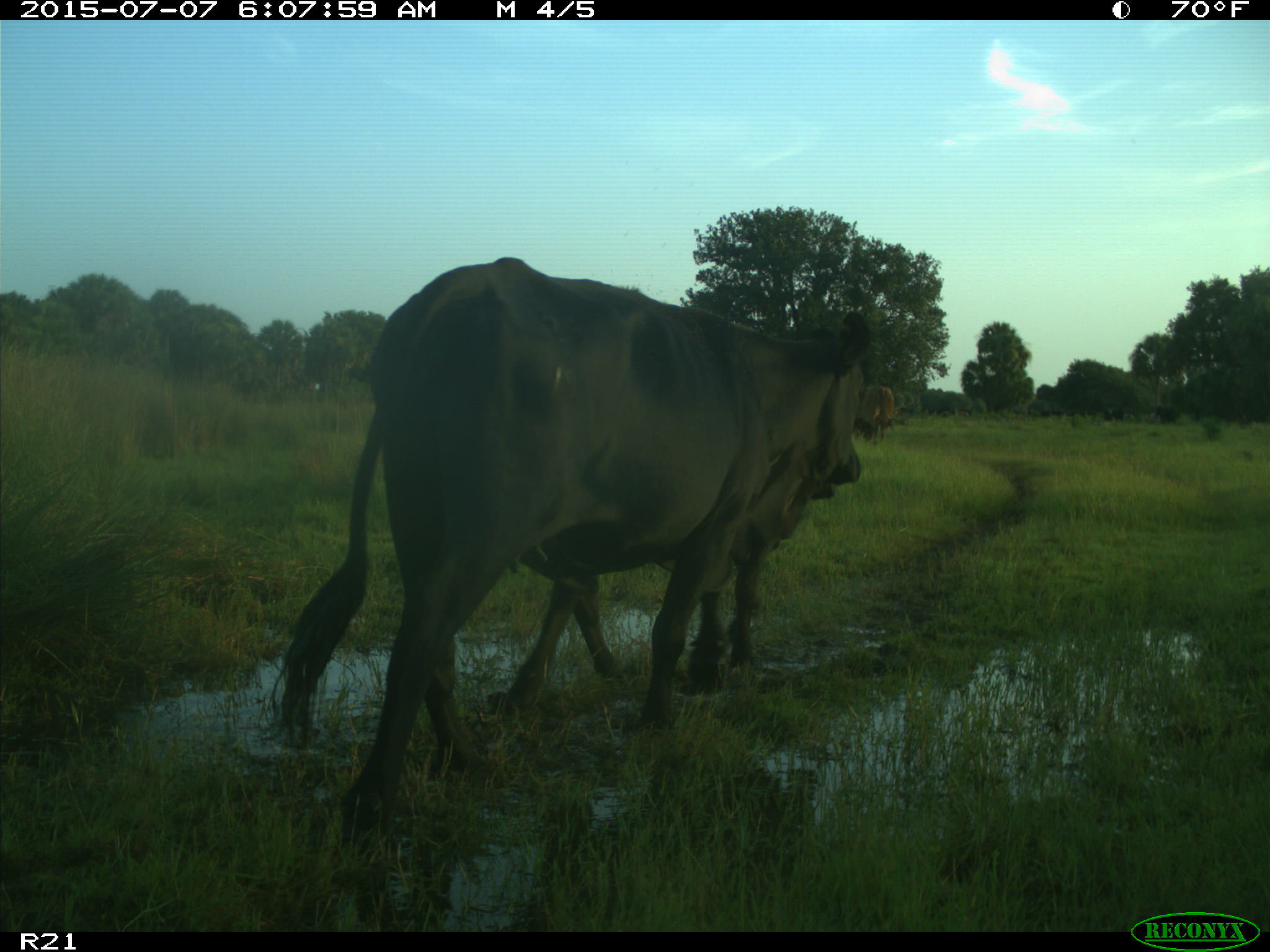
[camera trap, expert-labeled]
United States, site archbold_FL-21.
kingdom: Animalia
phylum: Chordata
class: Mammalia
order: Artiodactyla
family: Bovidae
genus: Bos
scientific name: Bos taurus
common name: domestic cow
Bos taurus (domestic cow).